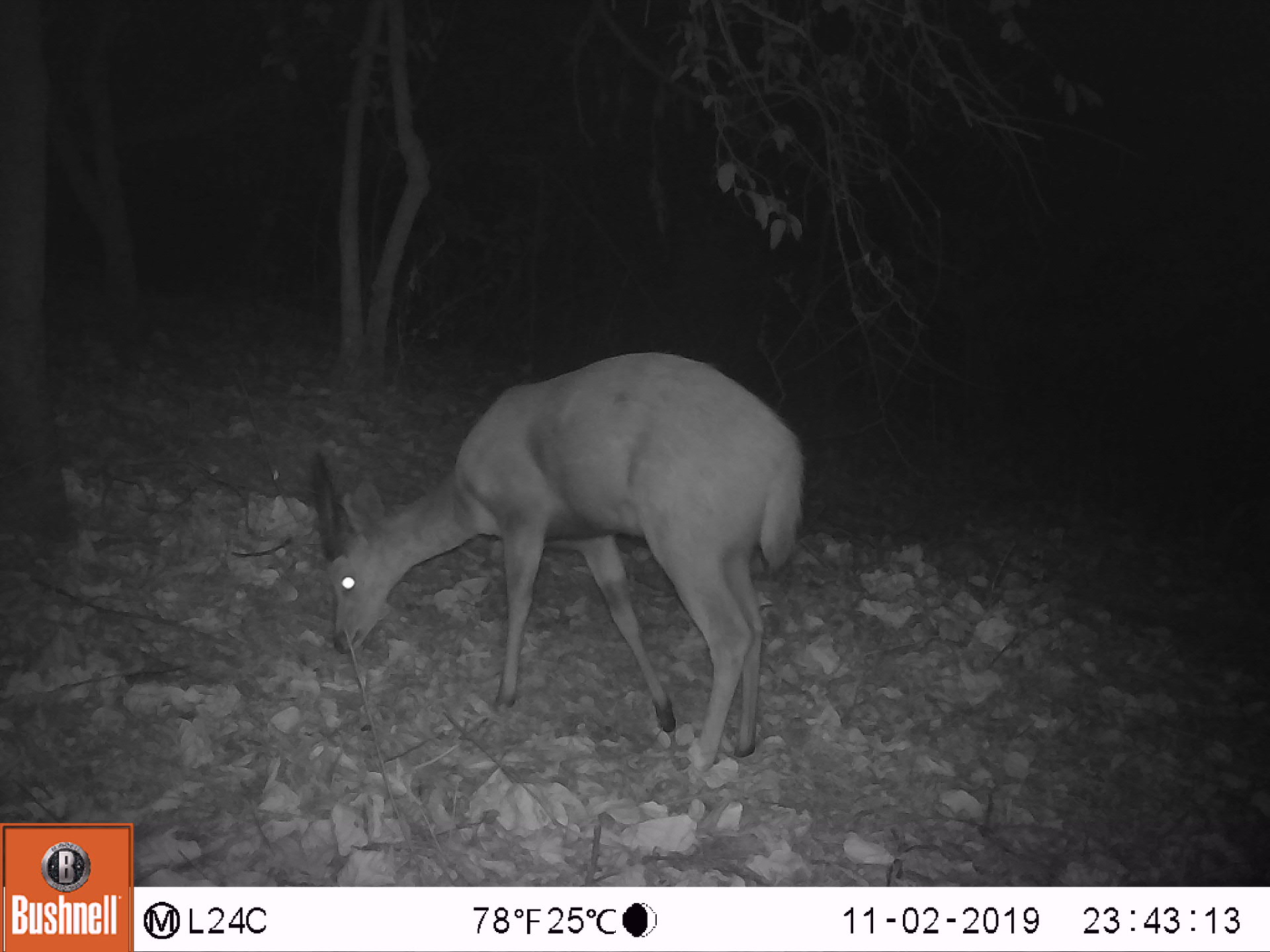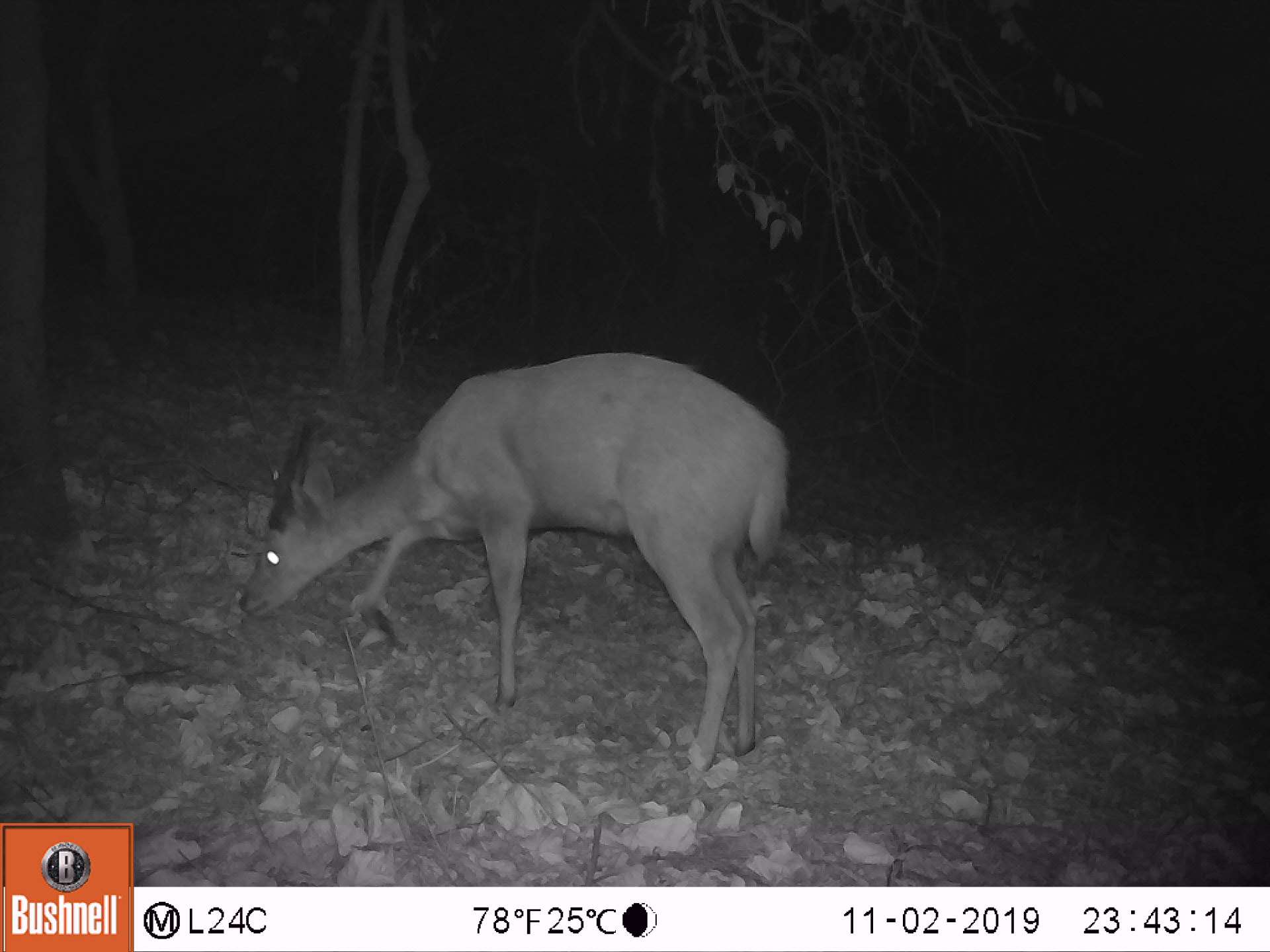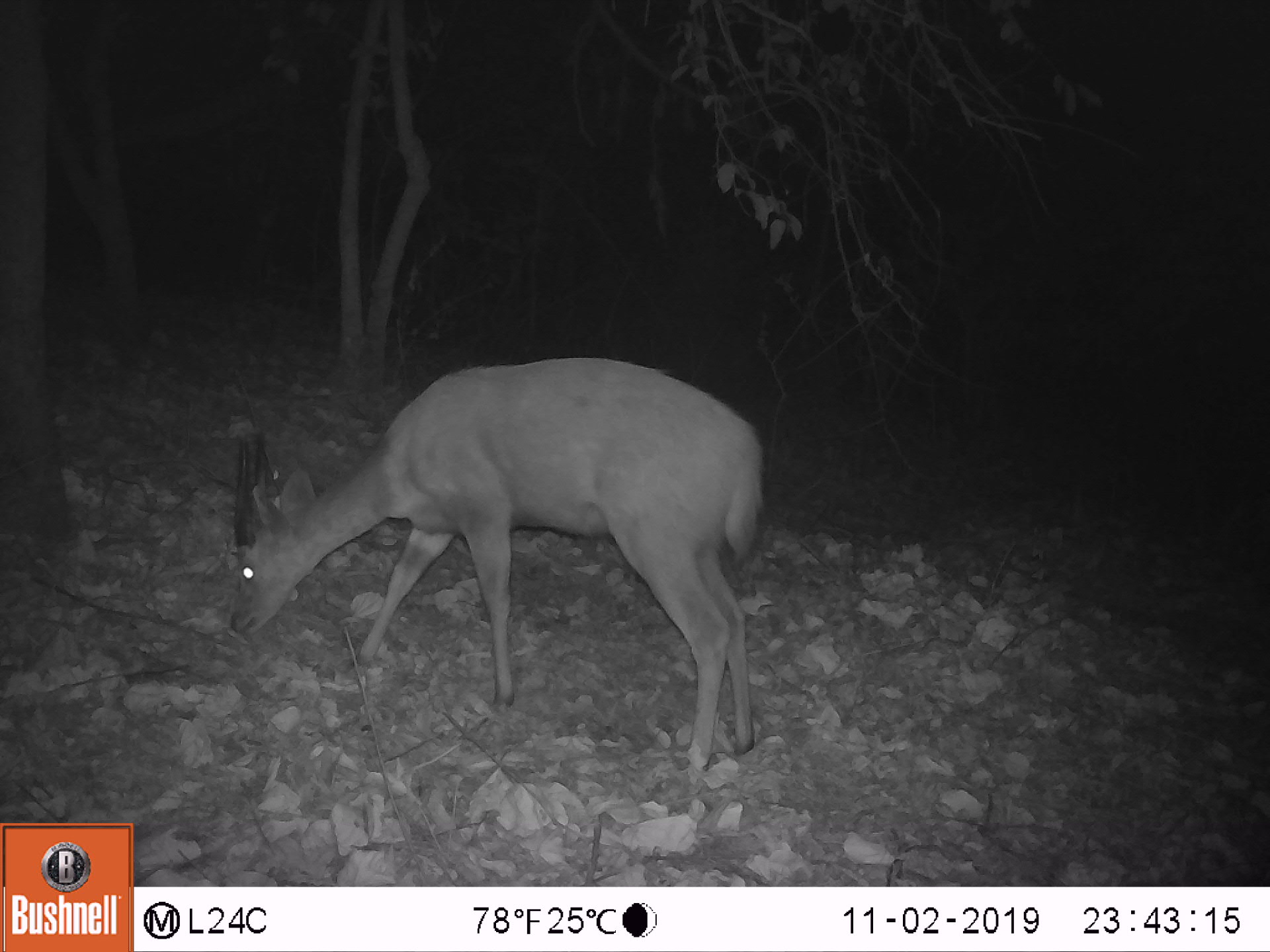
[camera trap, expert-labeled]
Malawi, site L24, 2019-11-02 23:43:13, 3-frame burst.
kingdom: Animalia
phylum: Chordata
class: Mammalia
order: Artiodactyla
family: Bovidae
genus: Tragelaphus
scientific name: Tragelaphus sylvaticus sylvaticus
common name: cape bushbuck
Cape bushbuck (Tragelaphus sylvaticus sylvaticus), count 1.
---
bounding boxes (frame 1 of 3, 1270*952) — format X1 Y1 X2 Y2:
cape bushbuck: 297 346 820 774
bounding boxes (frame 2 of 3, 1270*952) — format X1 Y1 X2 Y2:
cape bushbuck: 233 345 797 778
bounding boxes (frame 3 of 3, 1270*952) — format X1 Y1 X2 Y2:
cape bushbuck: 218 348 779 779